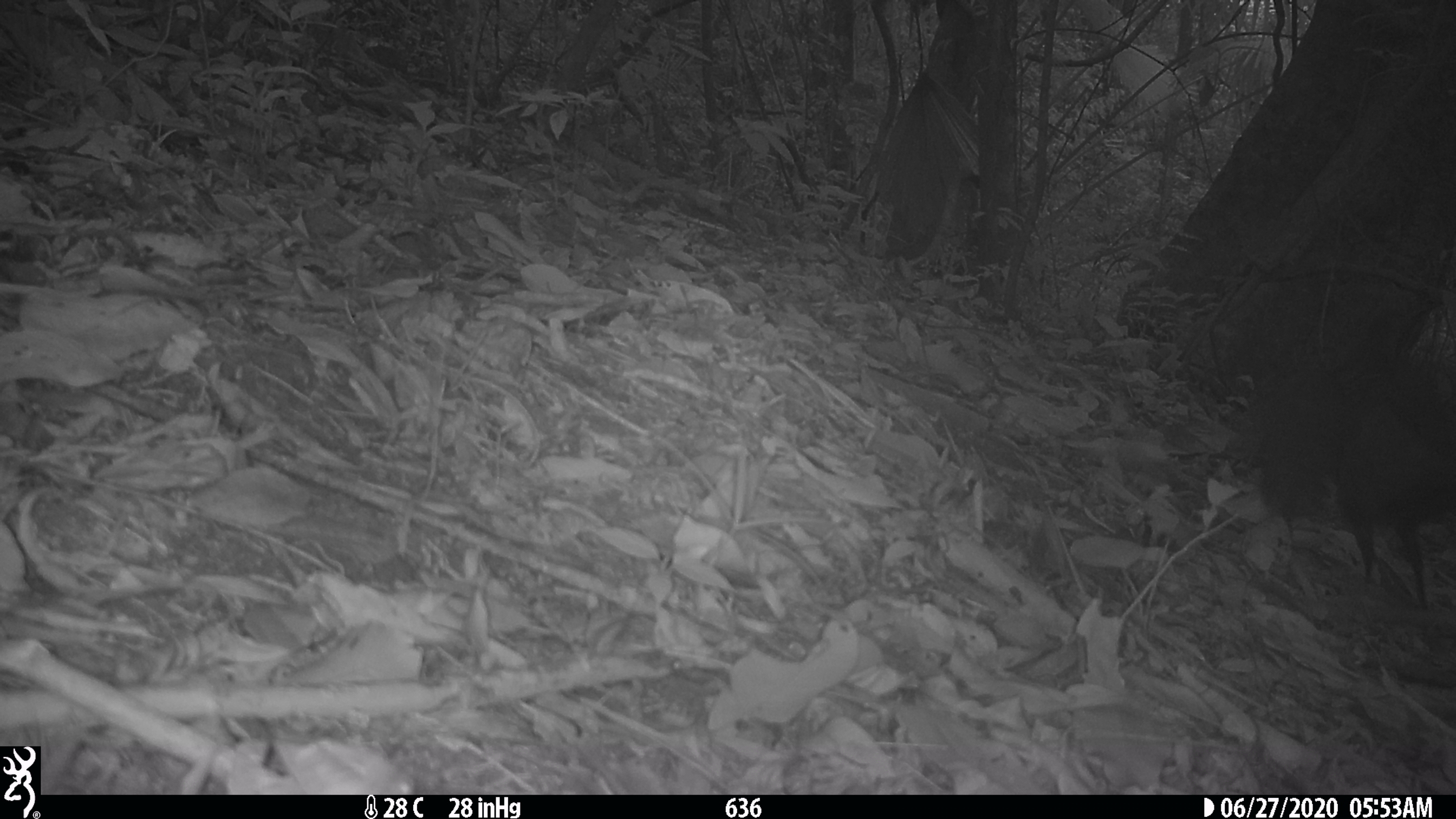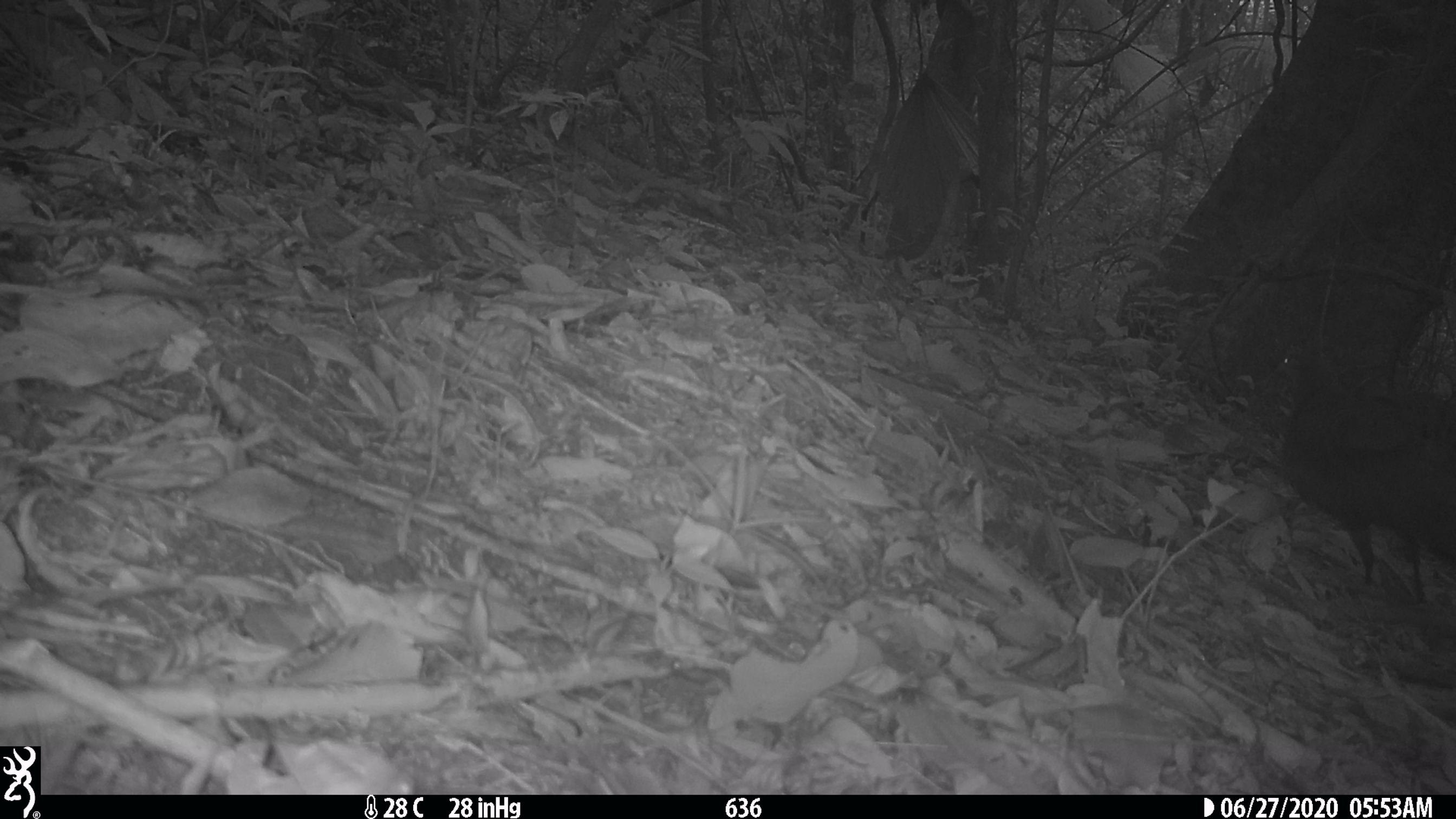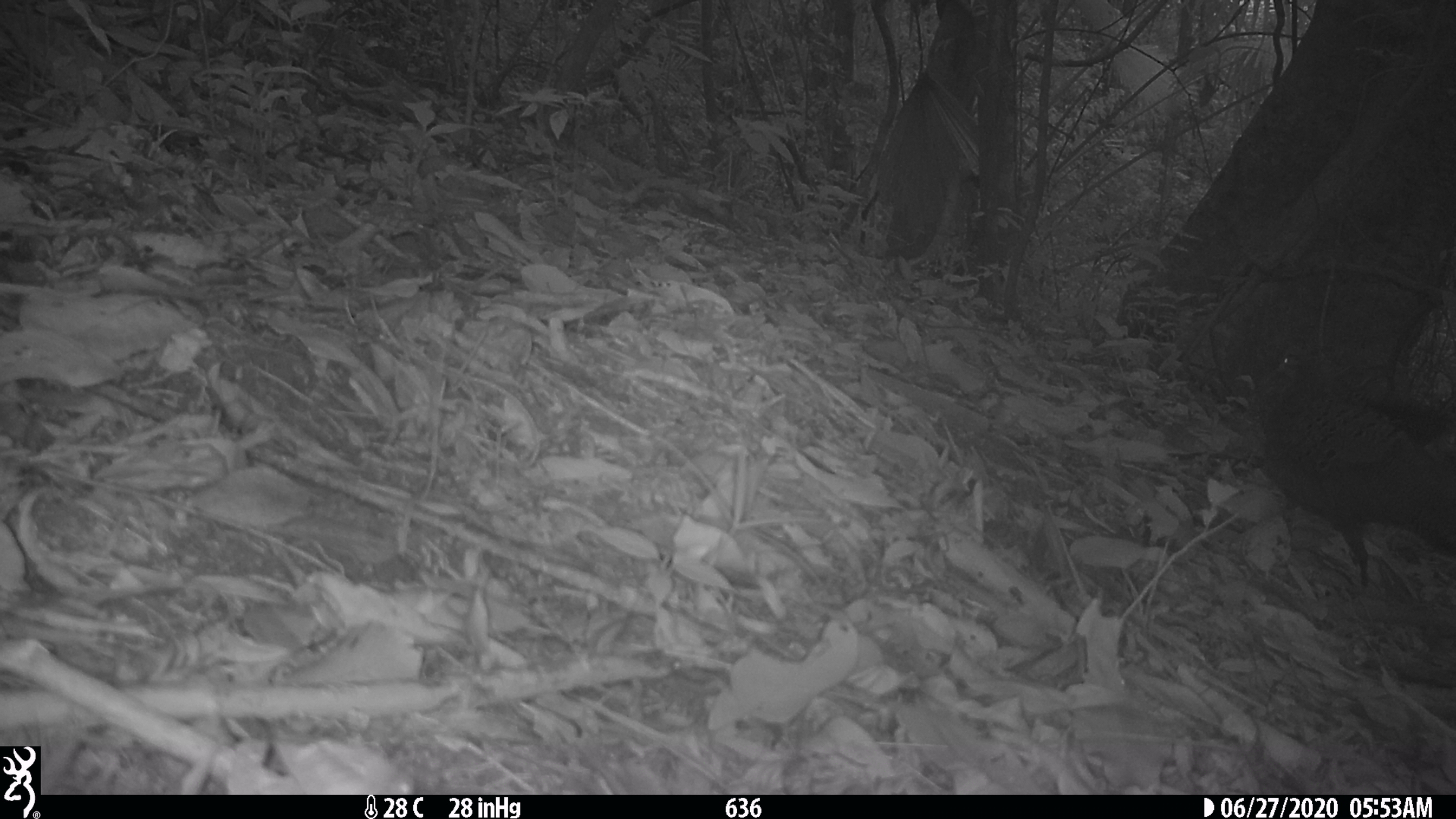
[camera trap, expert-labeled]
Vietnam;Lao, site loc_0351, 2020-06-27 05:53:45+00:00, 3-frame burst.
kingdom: Animalia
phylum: Chordata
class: Aves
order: Galliformes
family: Phasianidae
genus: Polyplectron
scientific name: Polyplectron bicalcaratum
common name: gray peacock-pheasant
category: grey peacock pheasant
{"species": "grey peacock pheasant (gray peacock-pheasant) (Polyplectron bicalcaratum)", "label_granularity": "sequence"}